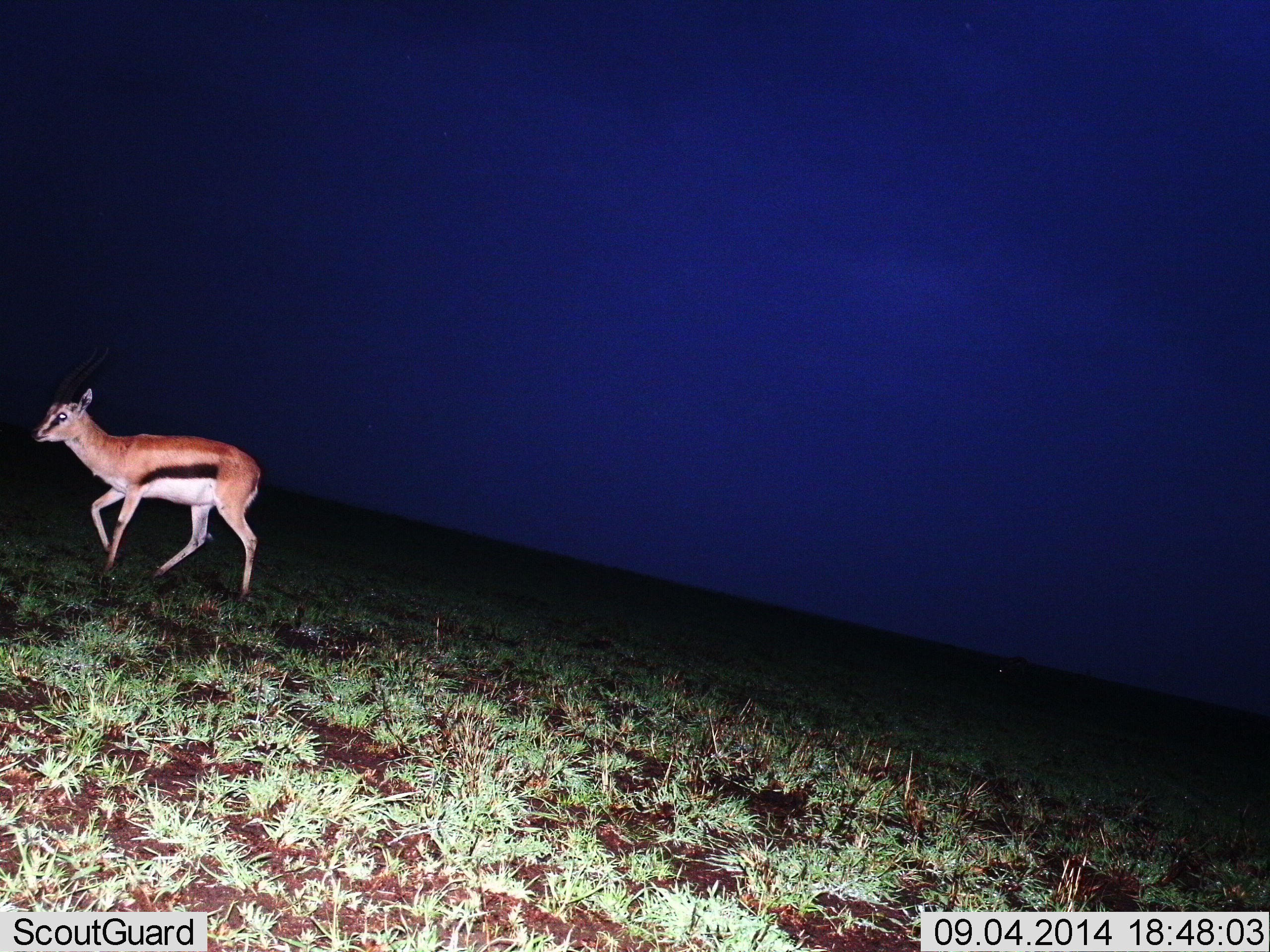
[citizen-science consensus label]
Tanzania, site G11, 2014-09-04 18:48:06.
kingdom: Animalia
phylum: Chordata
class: Mammalia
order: Artiodactyla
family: Bovidae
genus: Eudorcas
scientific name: Eudorcas thomsonii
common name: thomson's gazelle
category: gazellethomsons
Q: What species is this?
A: Gazellethomsons (thomson's gazelle) (Eudorcas thomsonii).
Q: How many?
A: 1.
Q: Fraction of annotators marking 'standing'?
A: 20%.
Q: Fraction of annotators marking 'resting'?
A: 0%.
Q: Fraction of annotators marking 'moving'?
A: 90%.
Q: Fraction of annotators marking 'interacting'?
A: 0%.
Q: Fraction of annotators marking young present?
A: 0%.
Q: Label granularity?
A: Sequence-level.